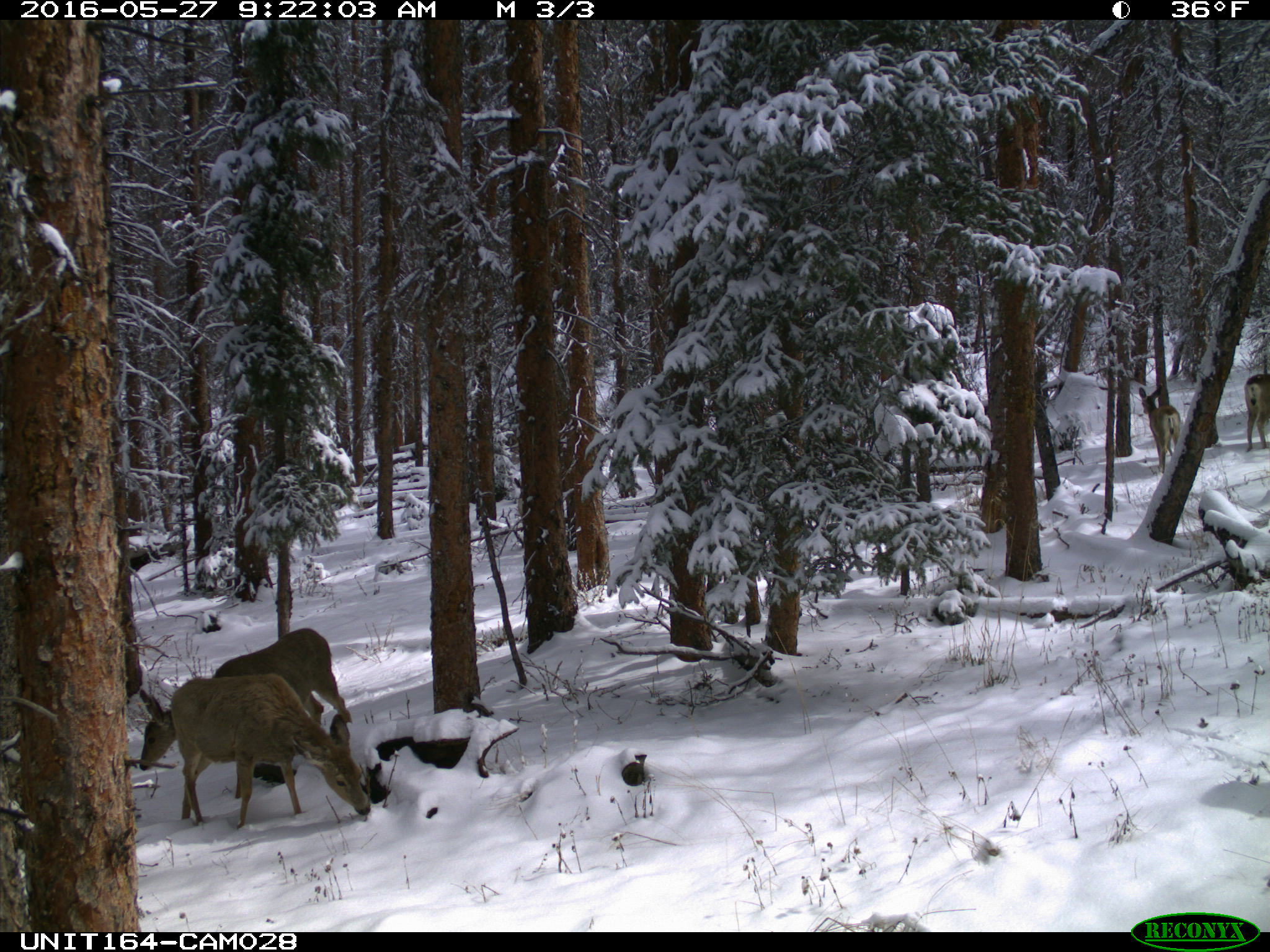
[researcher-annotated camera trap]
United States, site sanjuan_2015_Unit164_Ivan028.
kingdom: Animalia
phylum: Chordata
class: Mammalia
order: Artiodactyla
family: Cervidae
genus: Odocoileus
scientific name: Odocoileus hemionus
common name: mule deer